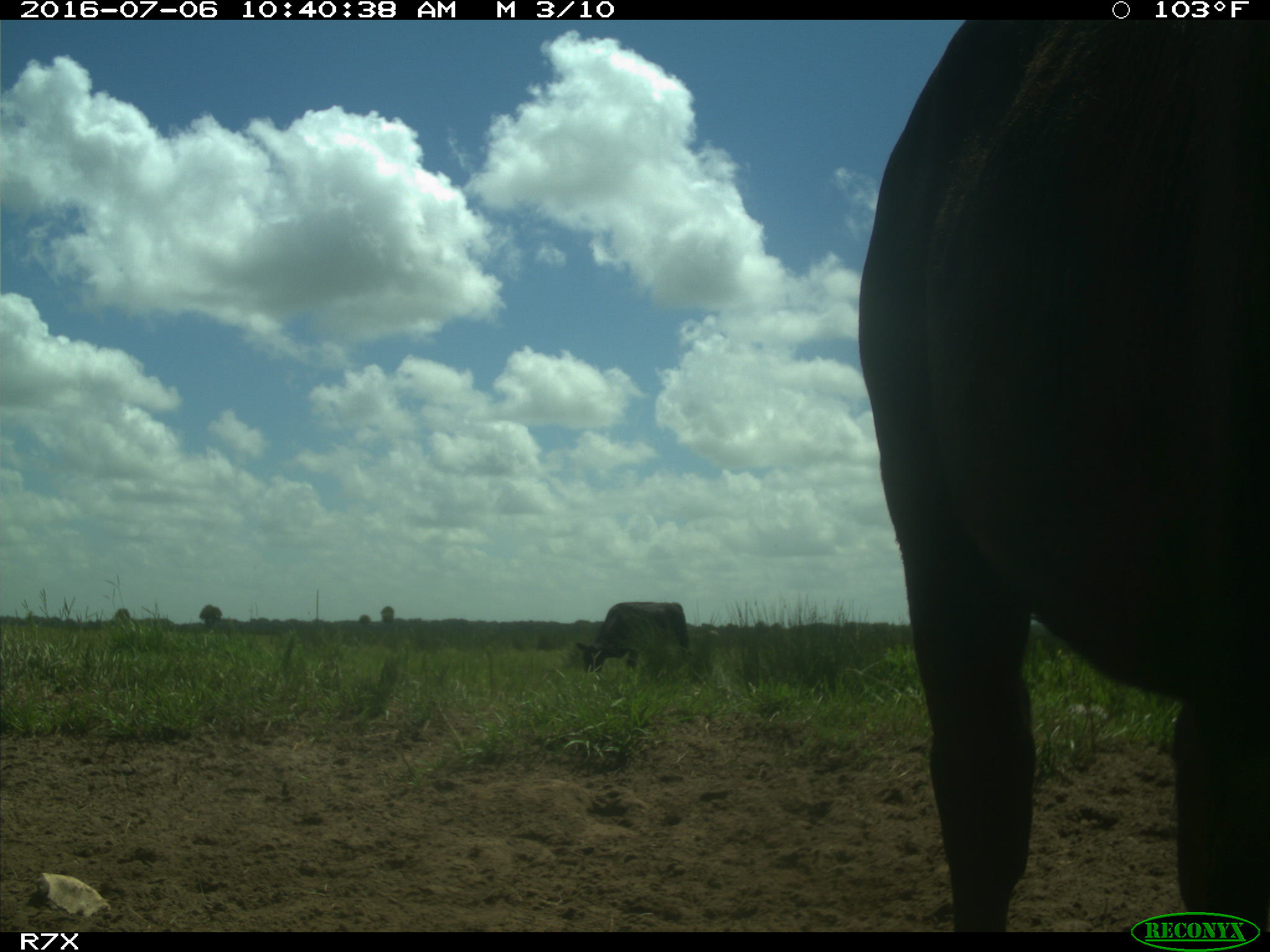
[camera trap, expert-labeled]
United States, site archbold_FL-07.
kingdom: Animalia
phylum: Chordata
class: Mammalia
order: Artiodactyla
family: Bovidae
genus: Bos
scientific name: Bos taurus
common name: domestic cow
Bos taurus (domestic cow).